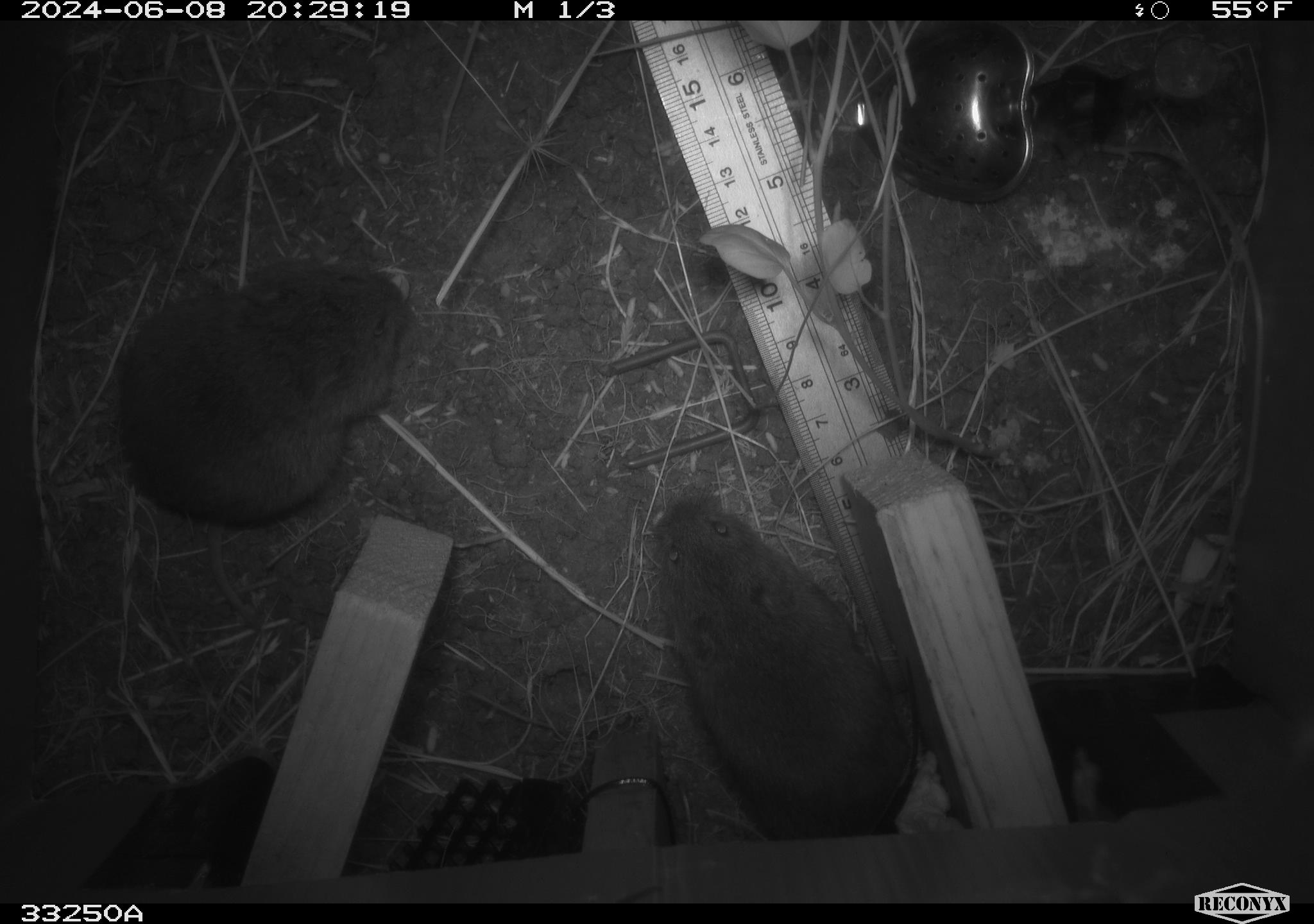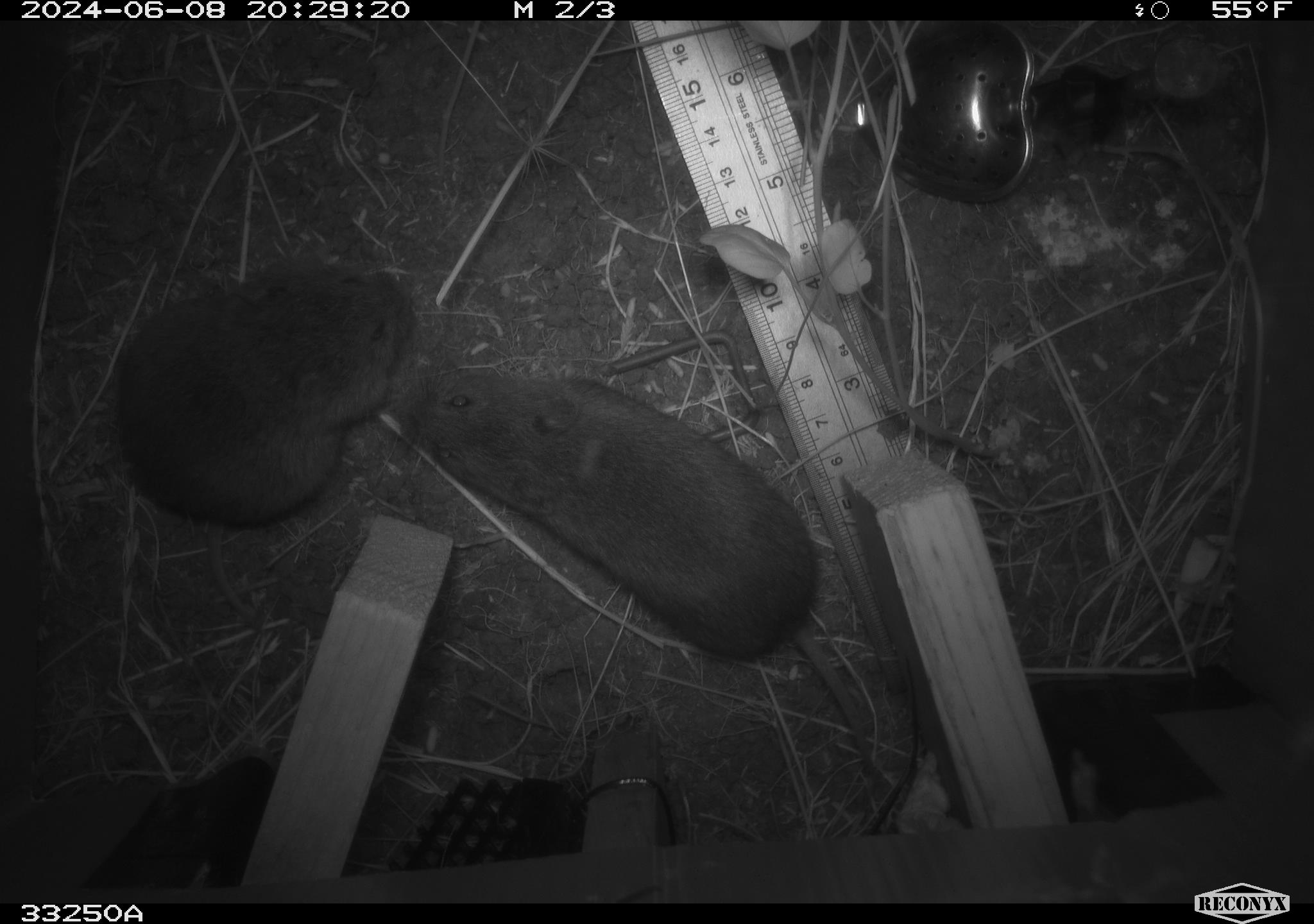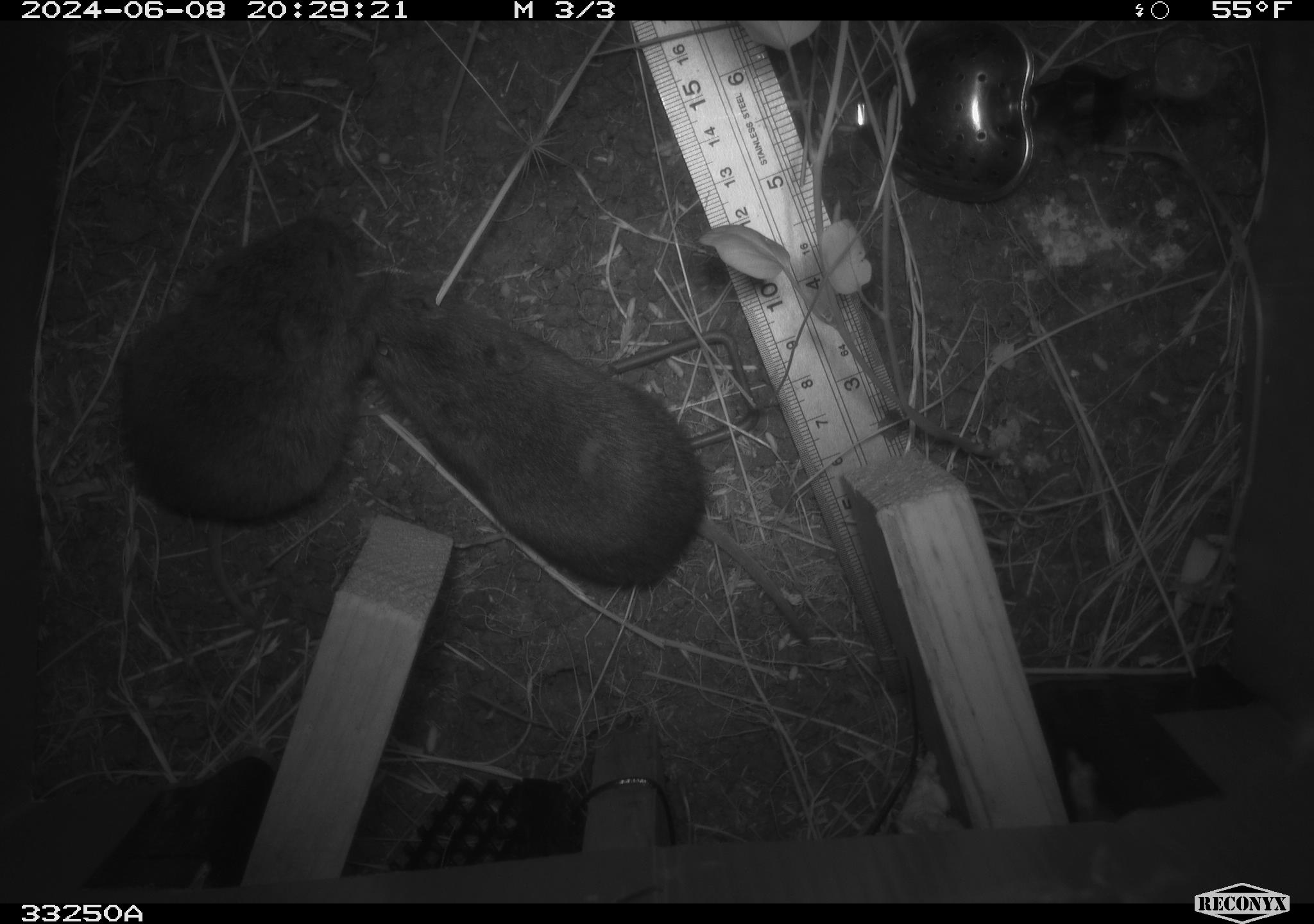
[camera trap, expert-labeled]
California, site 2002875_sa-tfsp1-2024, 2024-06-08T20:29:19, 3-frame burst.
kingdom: Animalia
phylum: Chordata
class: Mammalia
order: Rodentia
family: Cricetidae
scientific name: Arvicolinae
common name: voles, lemmings, and muskrats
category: arvicolinae subfamily